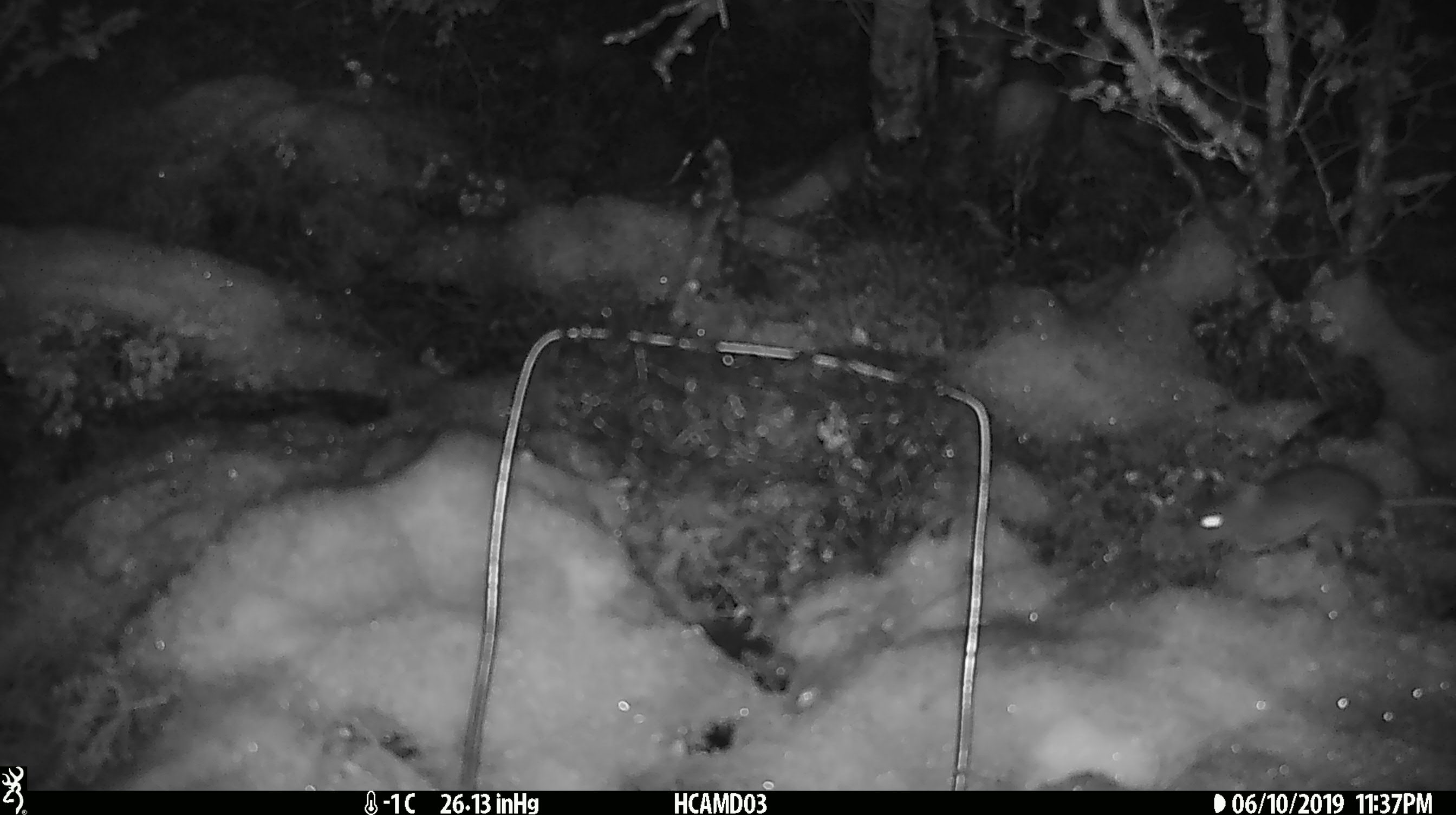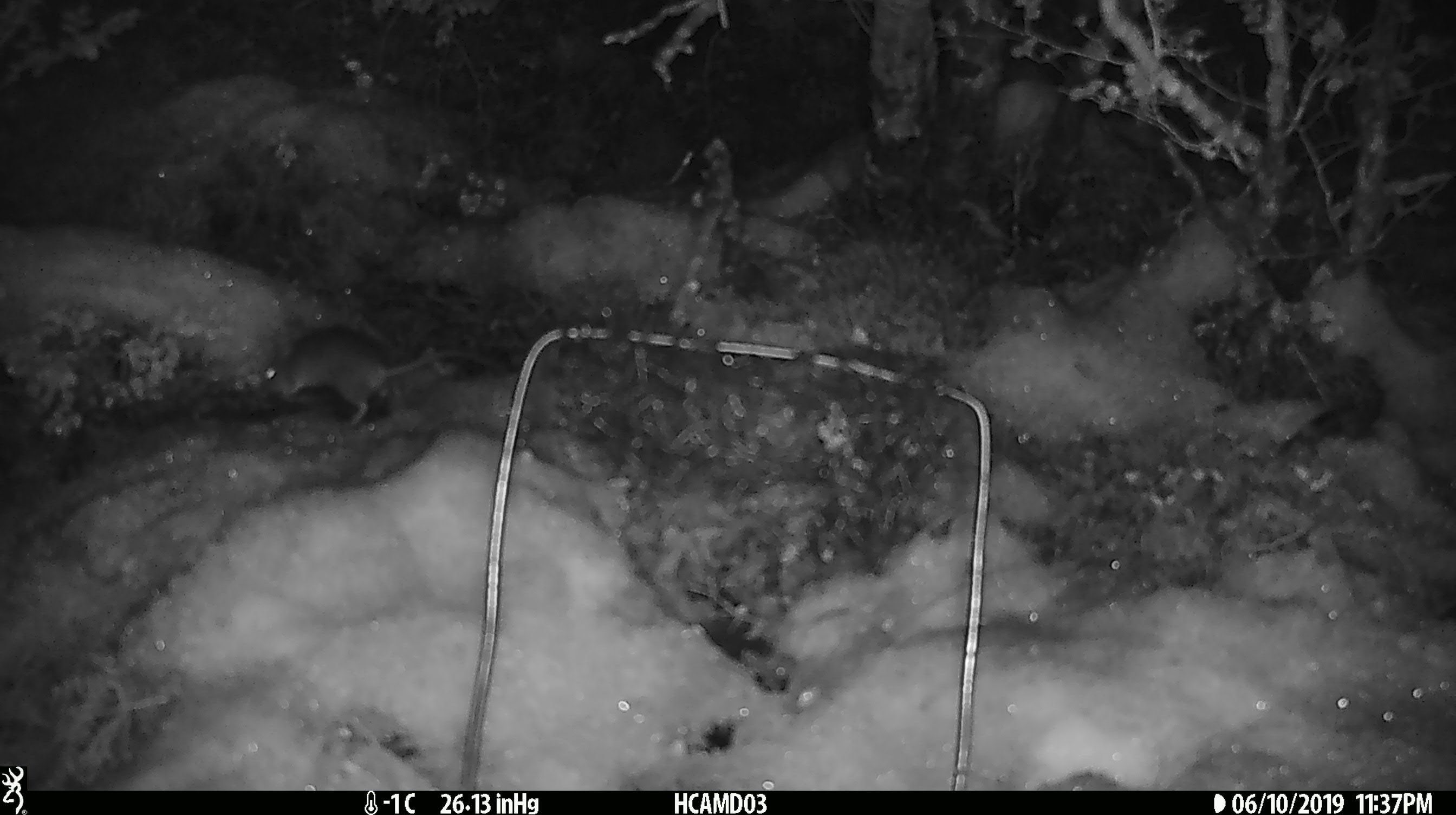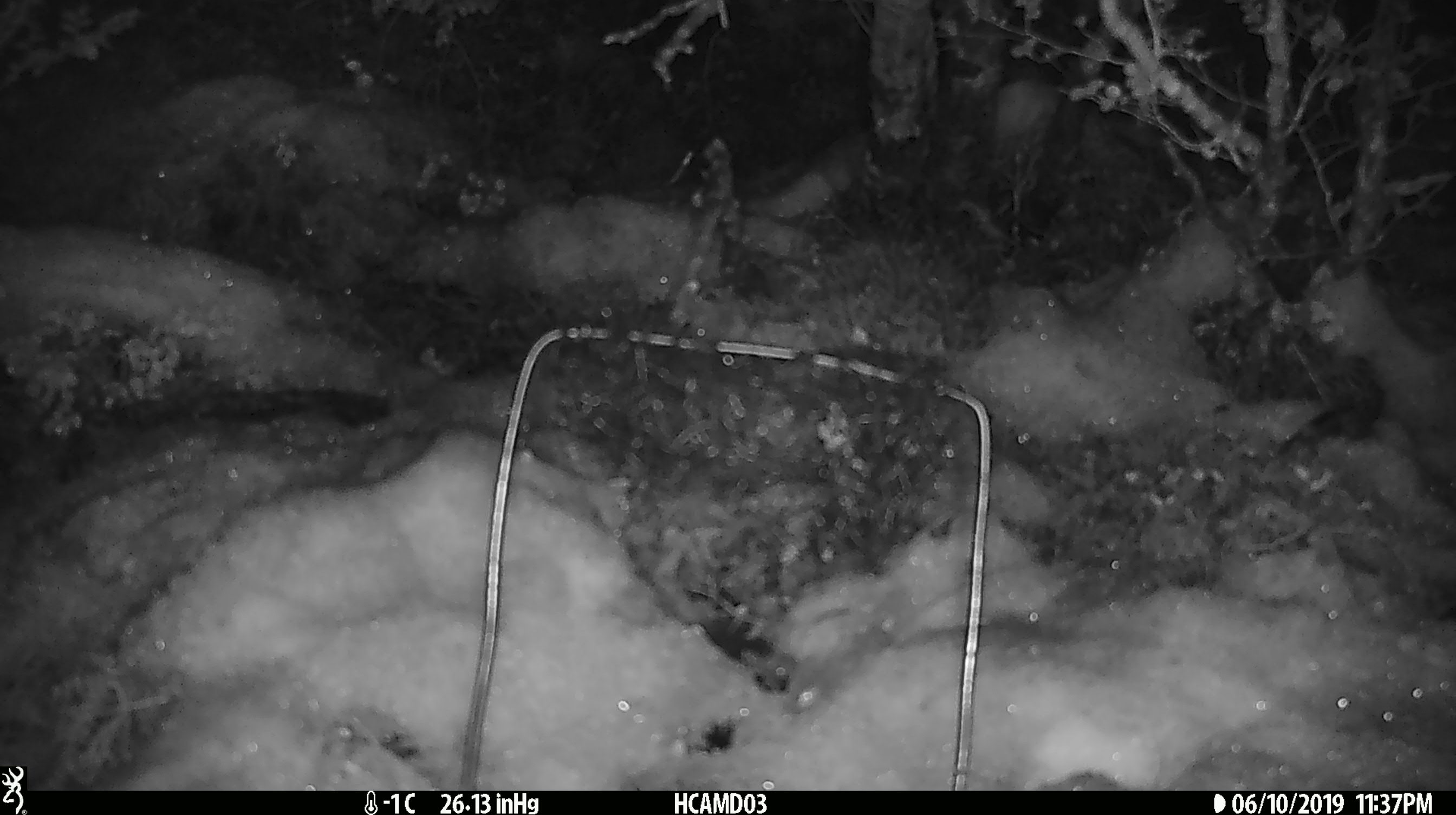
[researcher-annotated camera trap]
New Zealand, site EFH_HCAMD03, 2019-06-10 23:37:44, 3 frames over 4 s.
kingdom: Animalia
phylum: Chordata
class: Mammalia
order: Rodentia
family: Muridae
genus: Mus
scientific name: Mus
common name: mouse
Mouse (Mus).